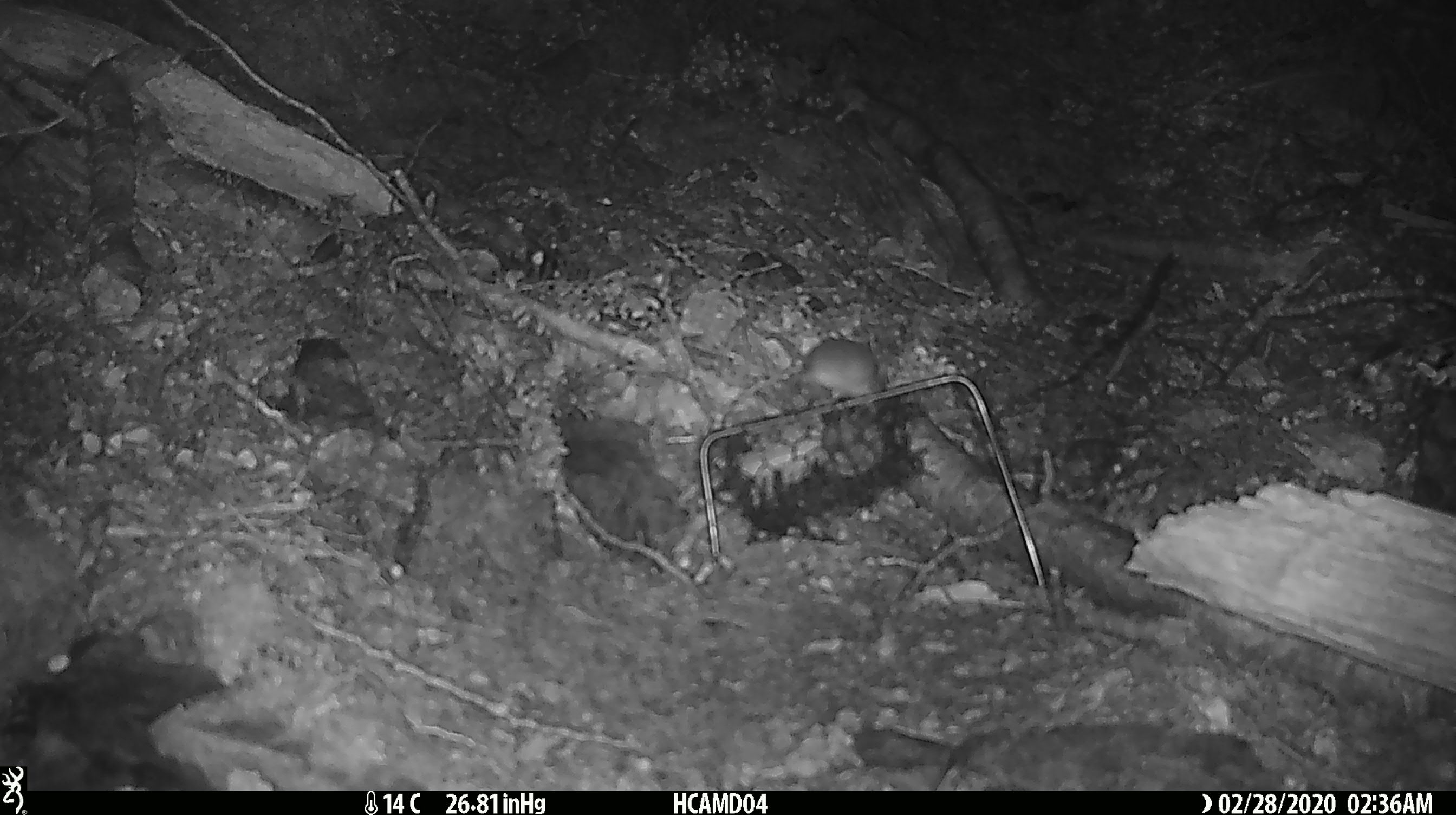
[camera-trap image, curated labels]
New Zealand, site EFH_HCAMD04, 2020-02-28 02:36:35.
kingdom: Animalia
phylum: Chordata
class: Mammalia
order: Rodentia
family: Muridae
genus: Mus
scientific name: Mus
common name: mouse